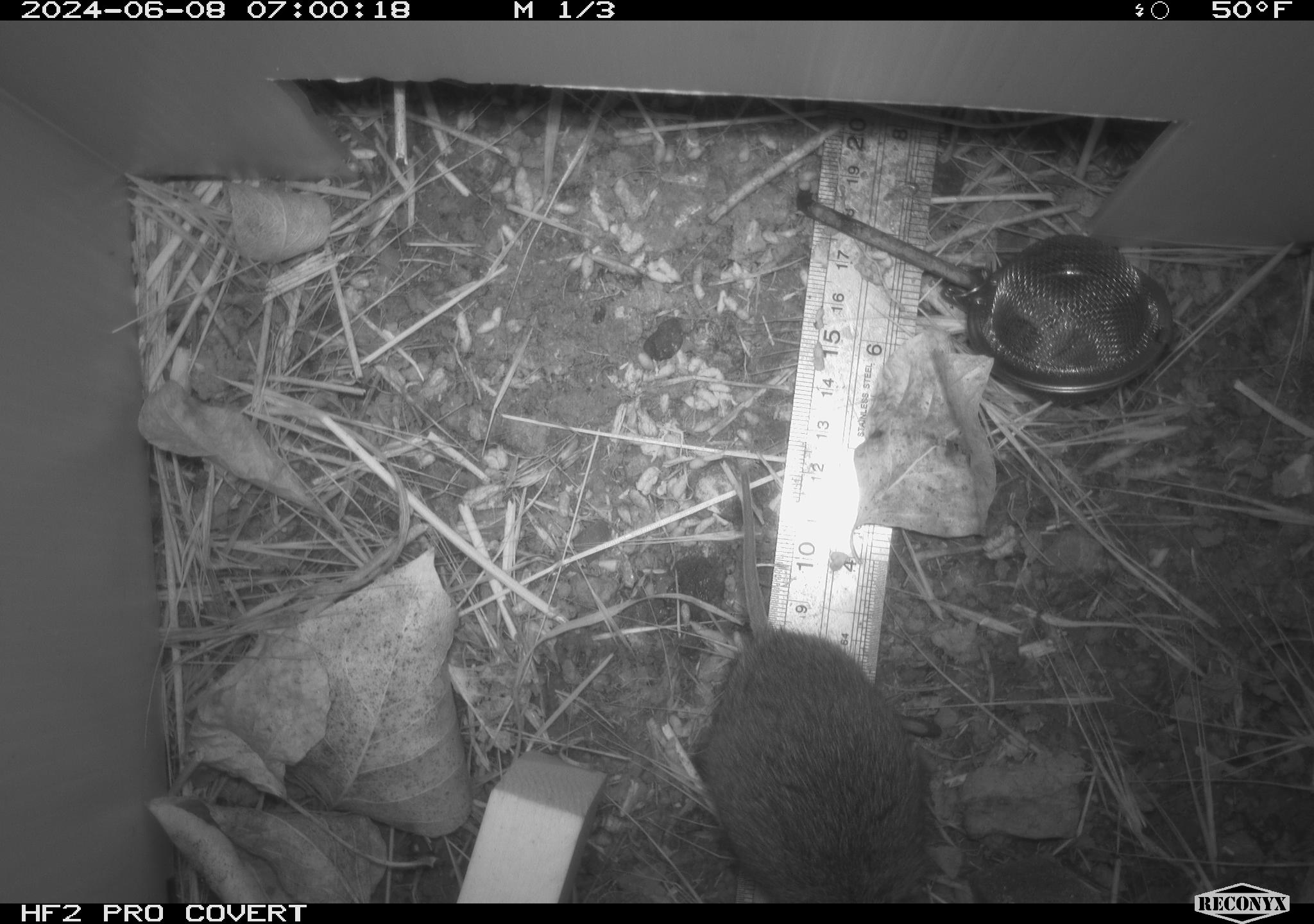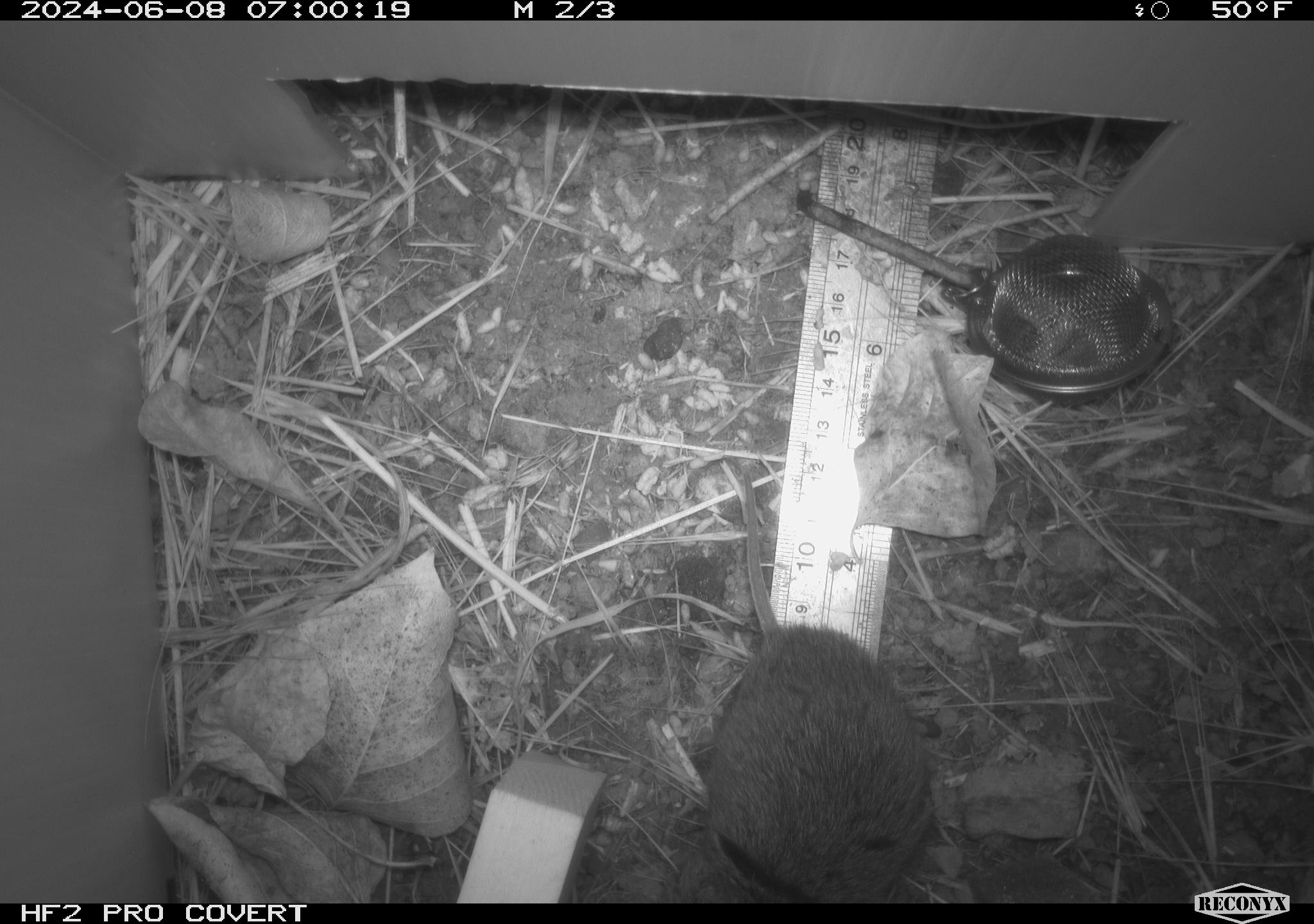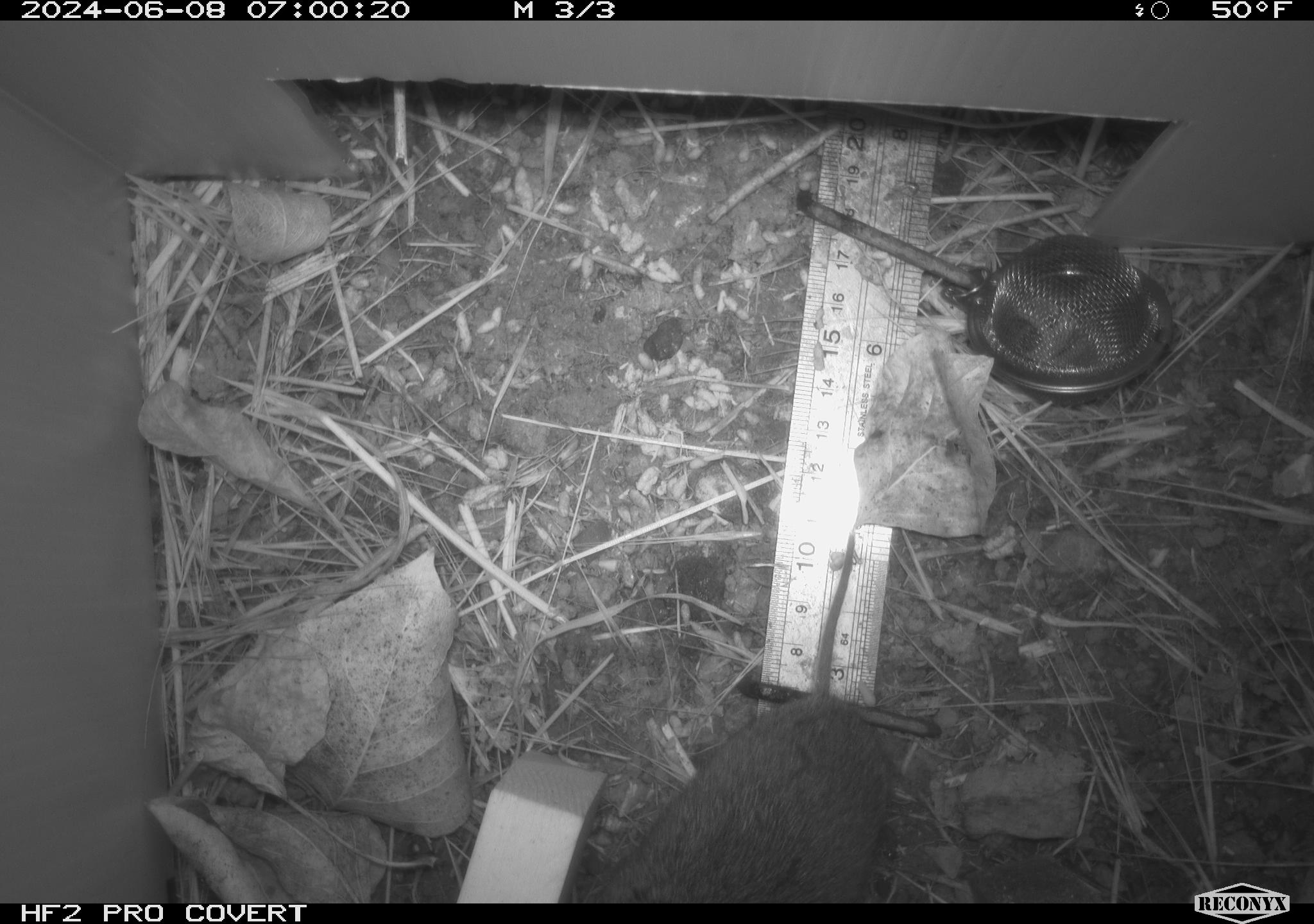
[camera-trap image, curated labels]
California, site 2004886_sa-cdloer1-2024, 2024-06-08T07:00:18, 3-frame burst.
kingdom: Animalia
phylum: Chordata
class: Mammalia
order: Rodentia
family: Cricetidae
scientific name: Arvicolinae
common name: voles, lemmings, and muskrats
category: arvicolinae subfamily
Arvicolinae subfamily (voles, lemmings, and muskrats) (Arvicolinae).